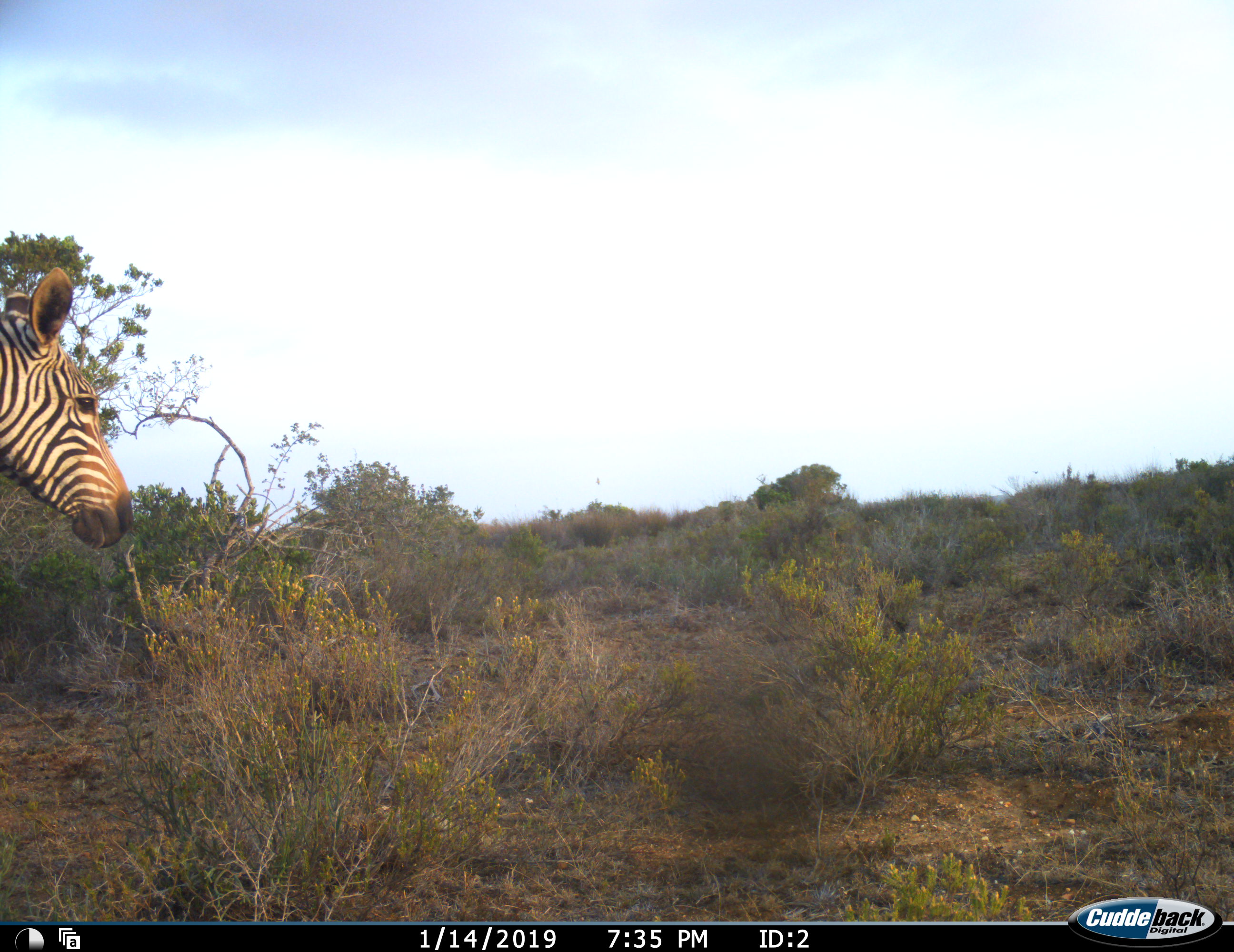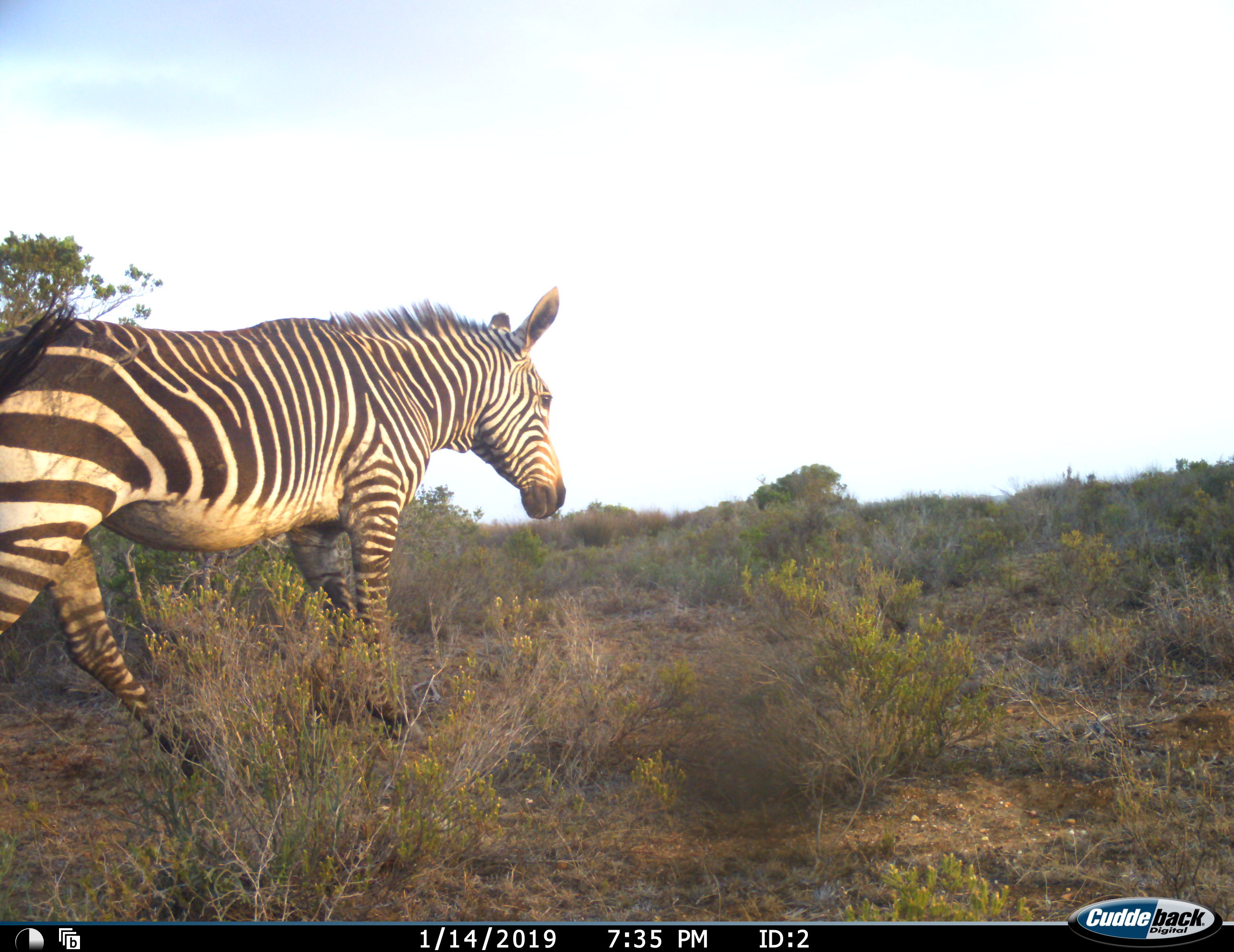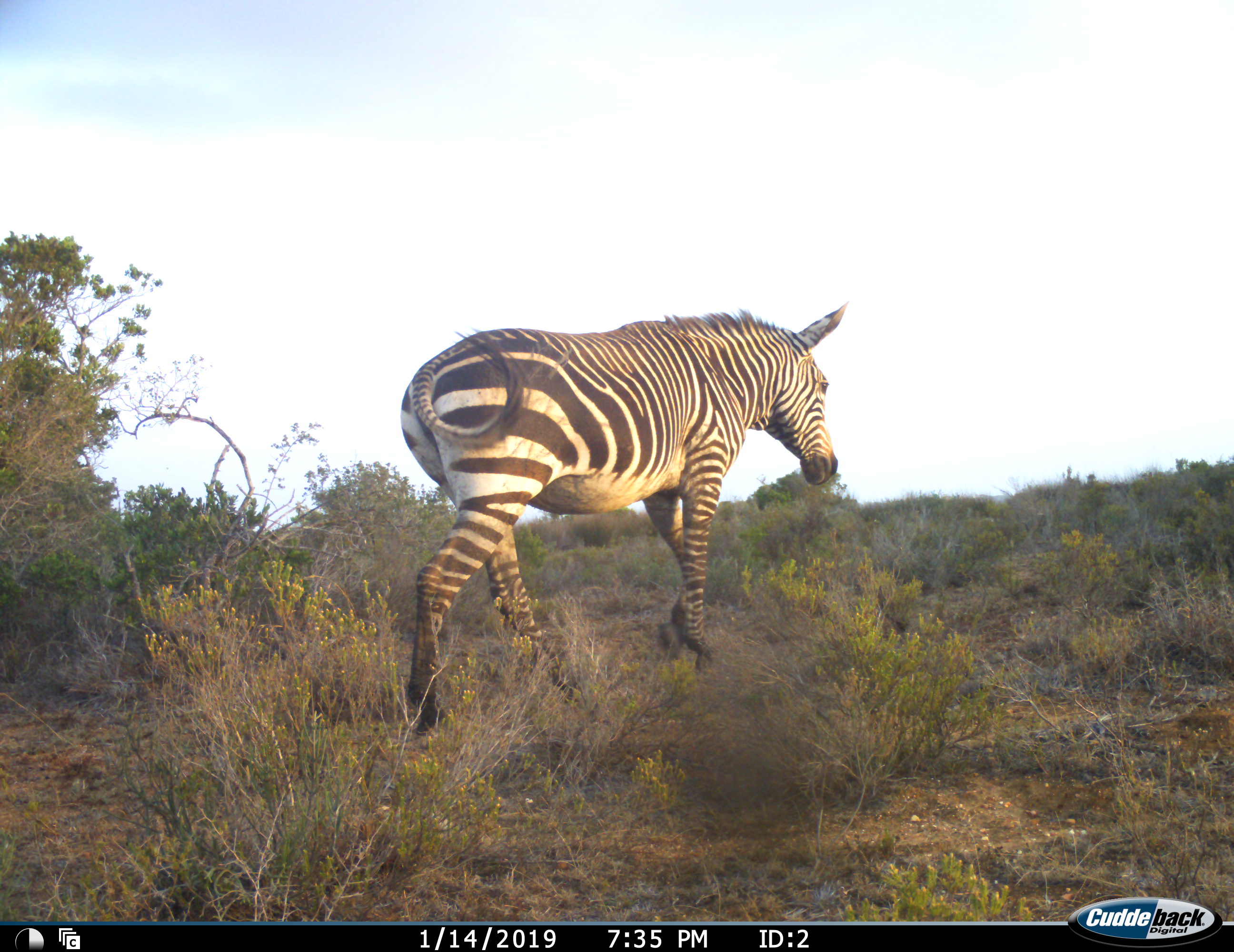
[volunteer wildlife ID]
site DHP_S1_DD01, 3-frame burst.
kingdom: Animalia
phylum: Chordata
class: Mammalia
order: Perissodactyla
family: Equidae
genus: Equus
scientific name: Equus zebra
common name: mountain zebra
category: zebramountain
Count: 1.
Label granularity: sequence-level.